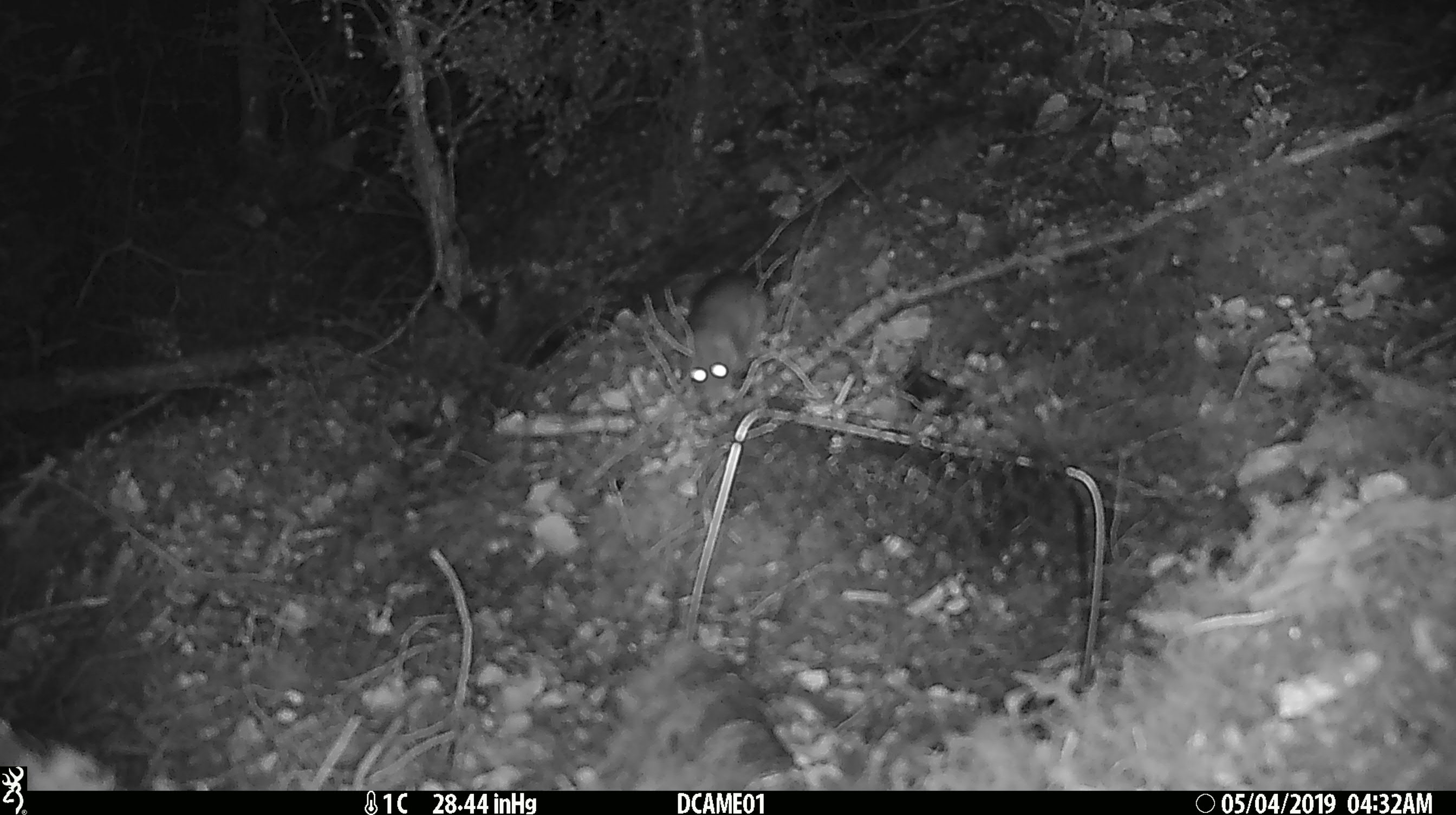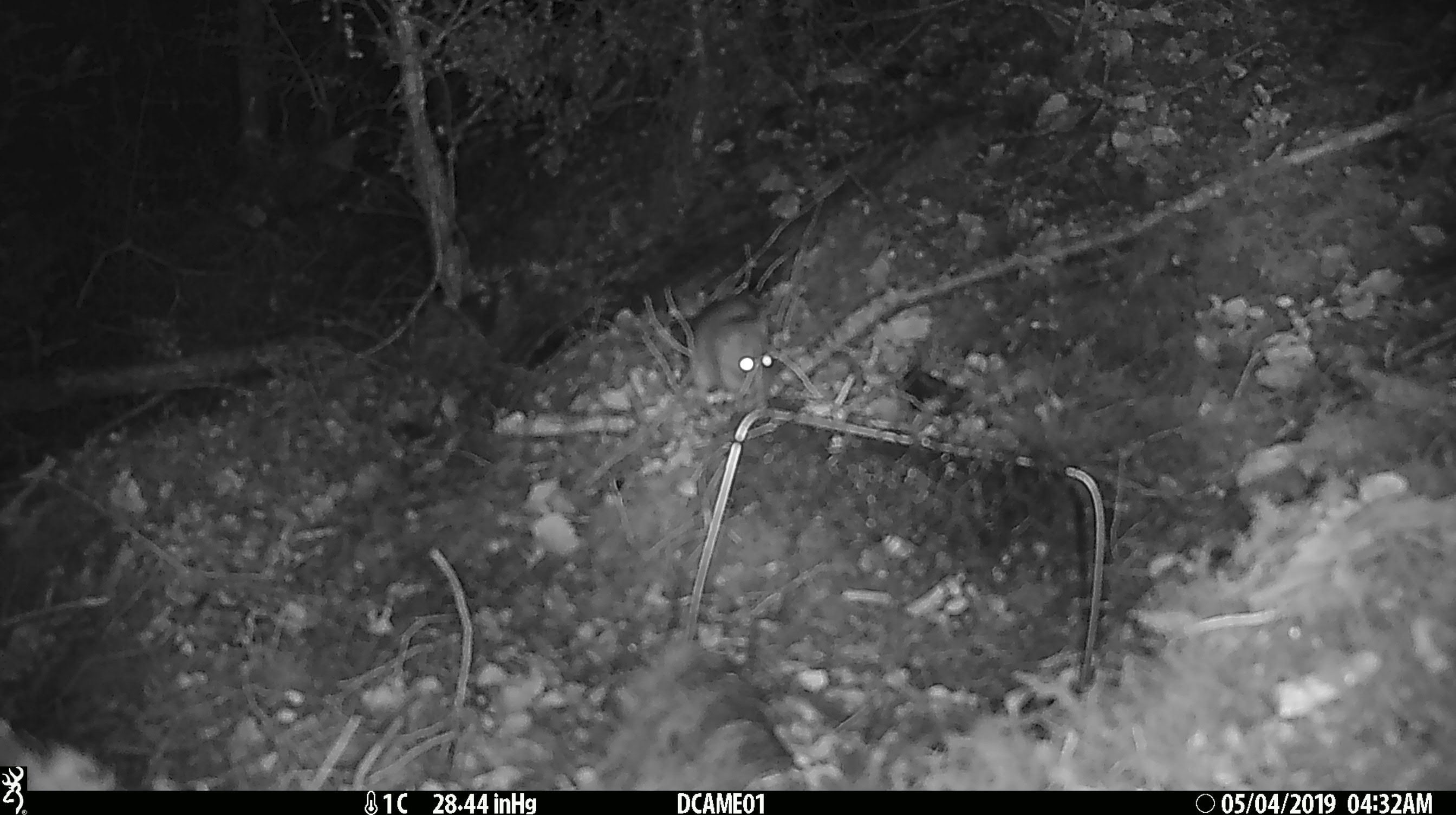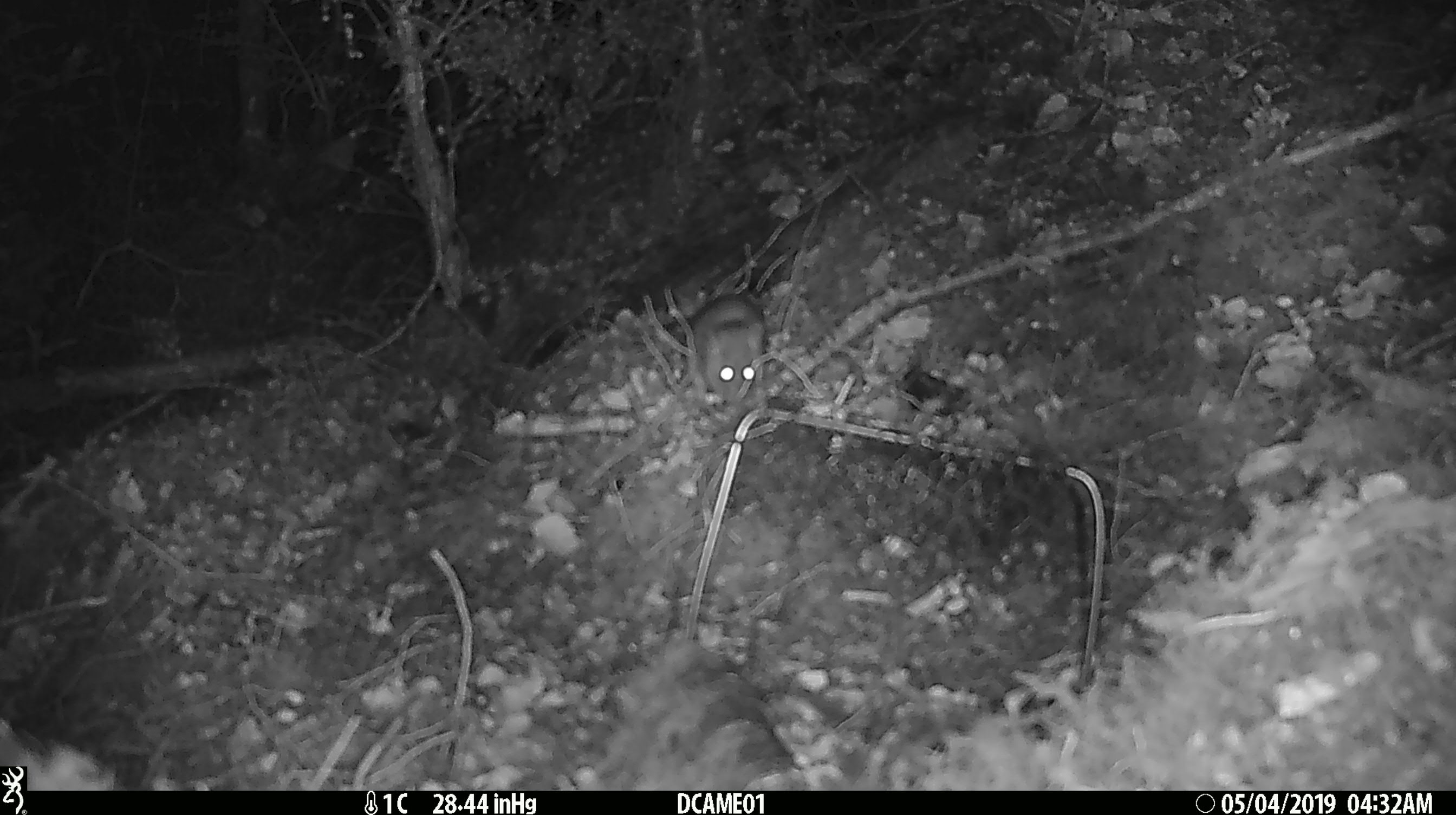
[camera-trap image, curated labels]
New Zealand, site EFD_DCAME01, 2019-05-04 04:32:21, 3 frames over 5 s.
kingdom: Animalia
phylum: Chordata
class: Mammalia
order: Rodentia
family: Muridae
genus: Rattus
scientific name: Rattus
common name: rat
Rat (Rattus).